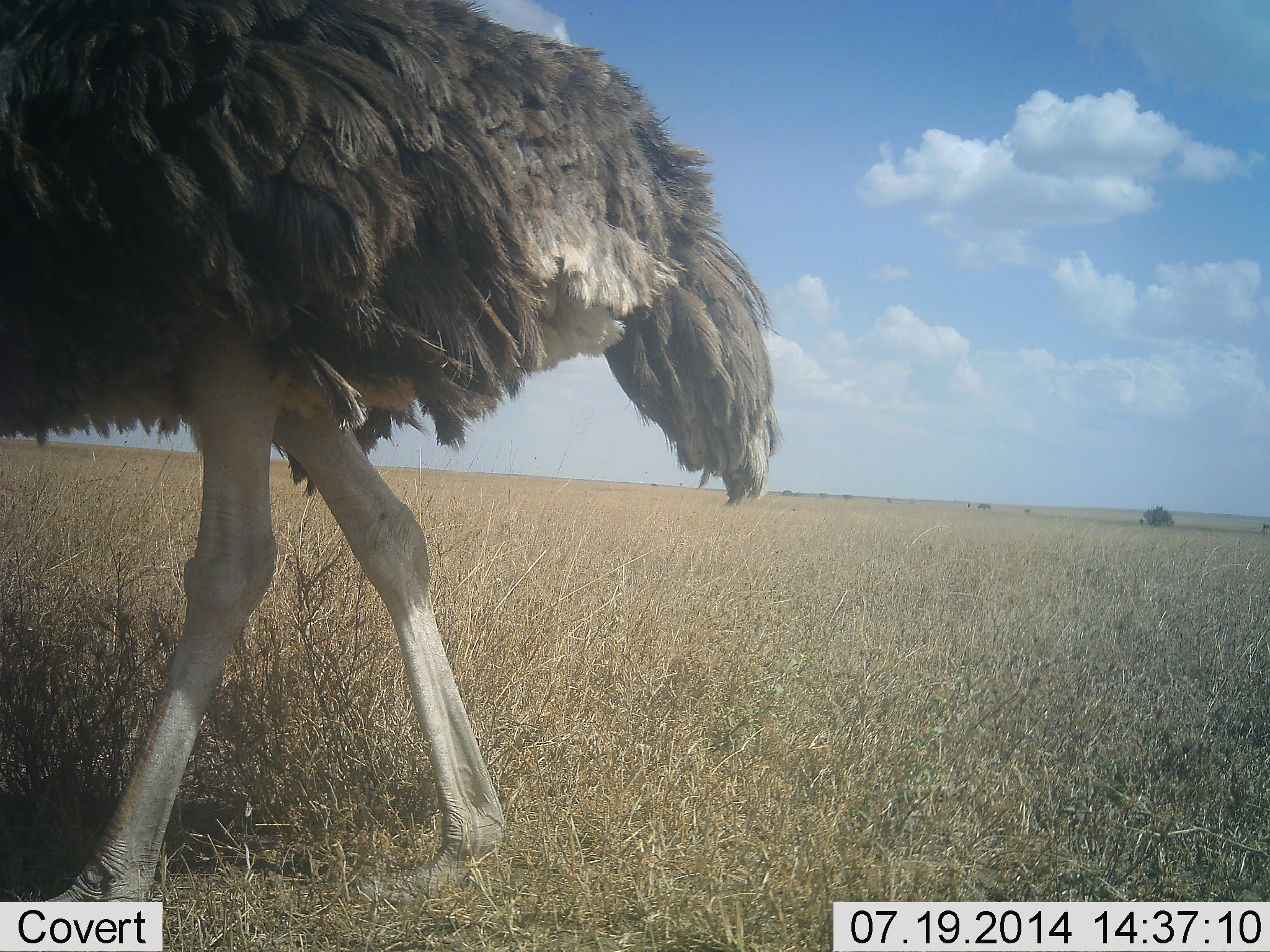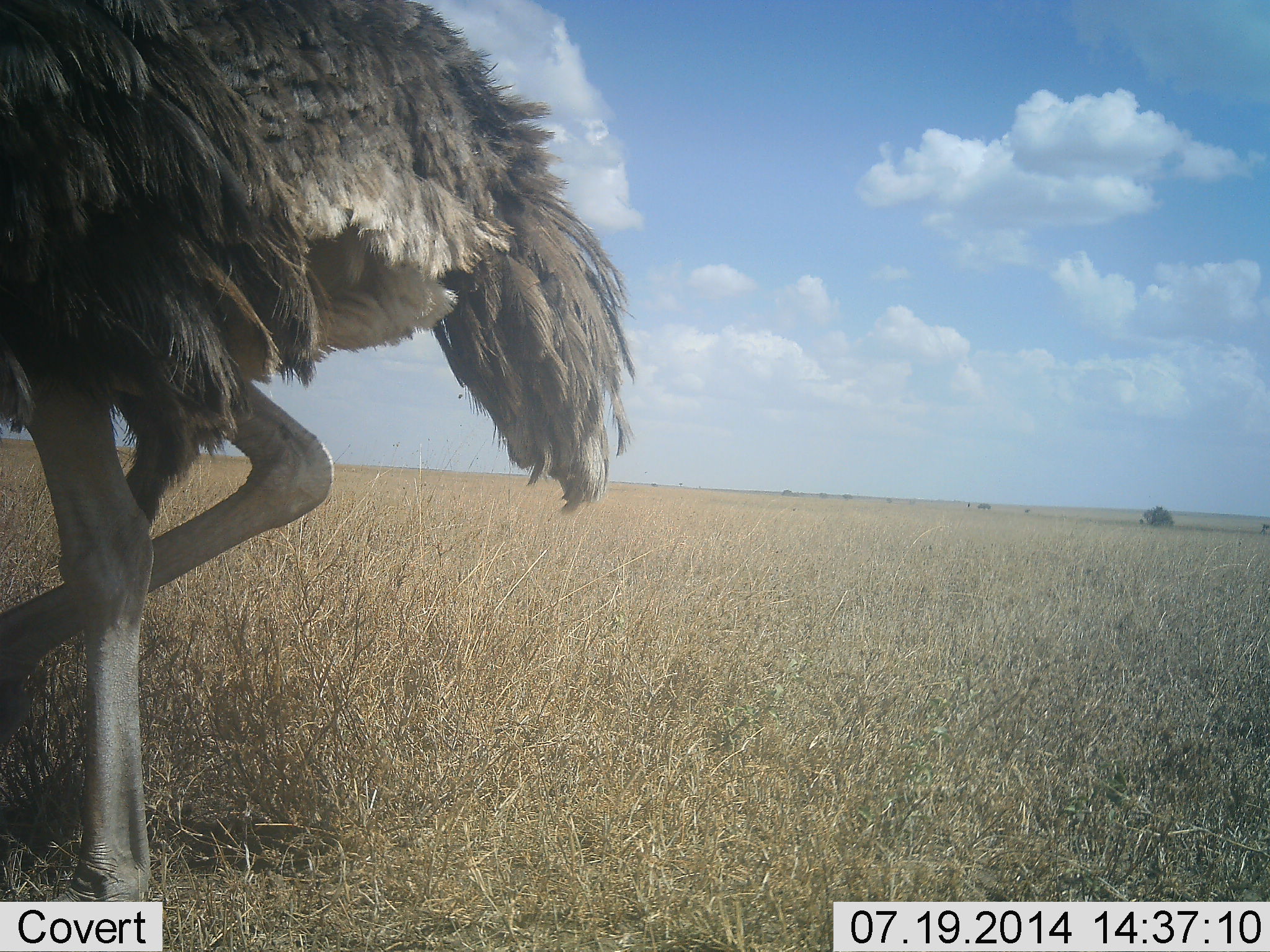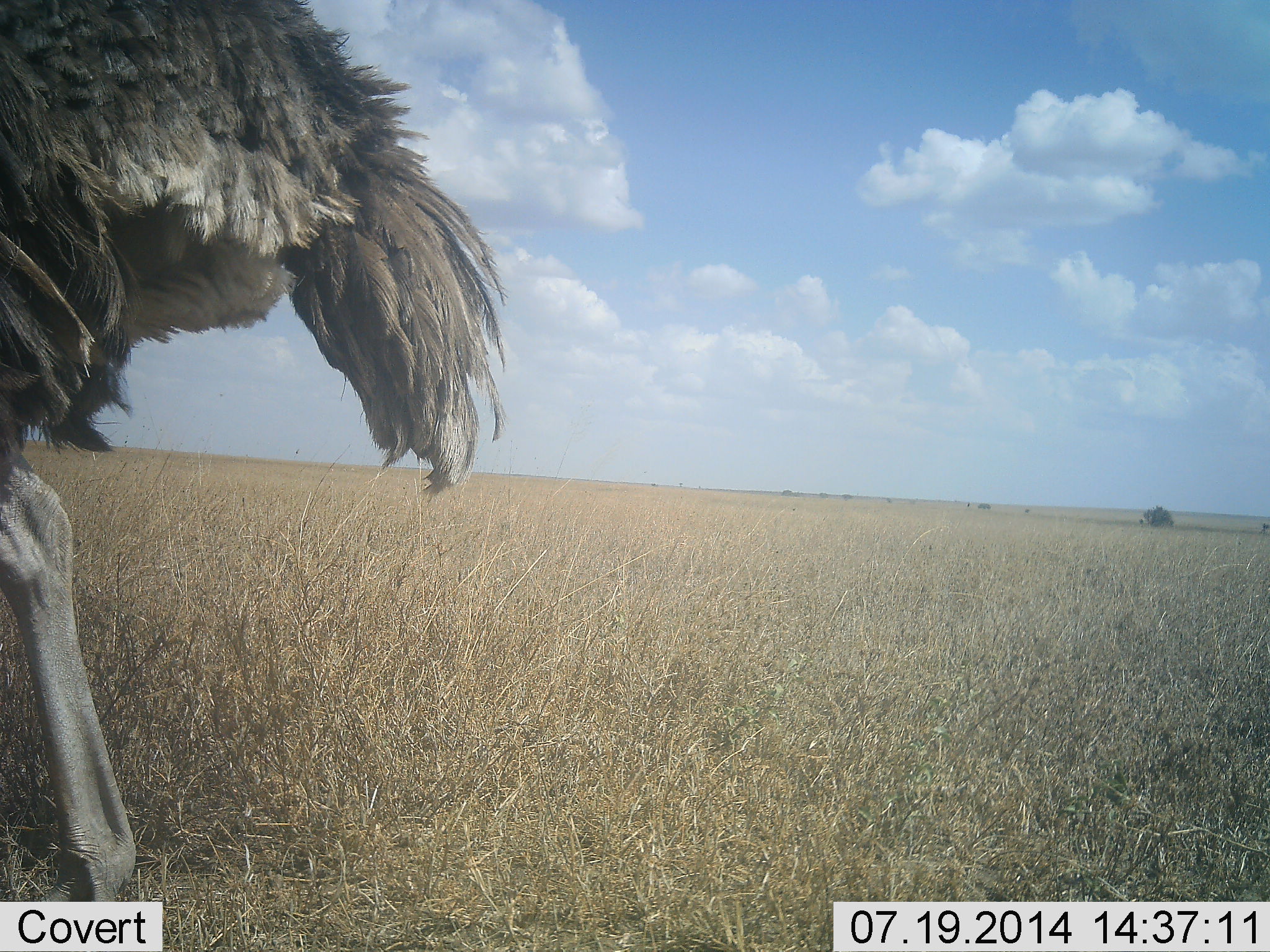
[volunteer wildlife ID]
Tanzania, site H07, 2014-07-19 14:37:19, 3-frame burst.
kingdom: Animalia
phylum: Chordata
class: Aves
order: Struthioniformes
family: Struthionidae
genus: Struthio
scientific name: Struthio camelus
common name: ostrich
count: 1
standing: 20%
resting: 0%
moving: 80%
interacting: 0%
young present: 0%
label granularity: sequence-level